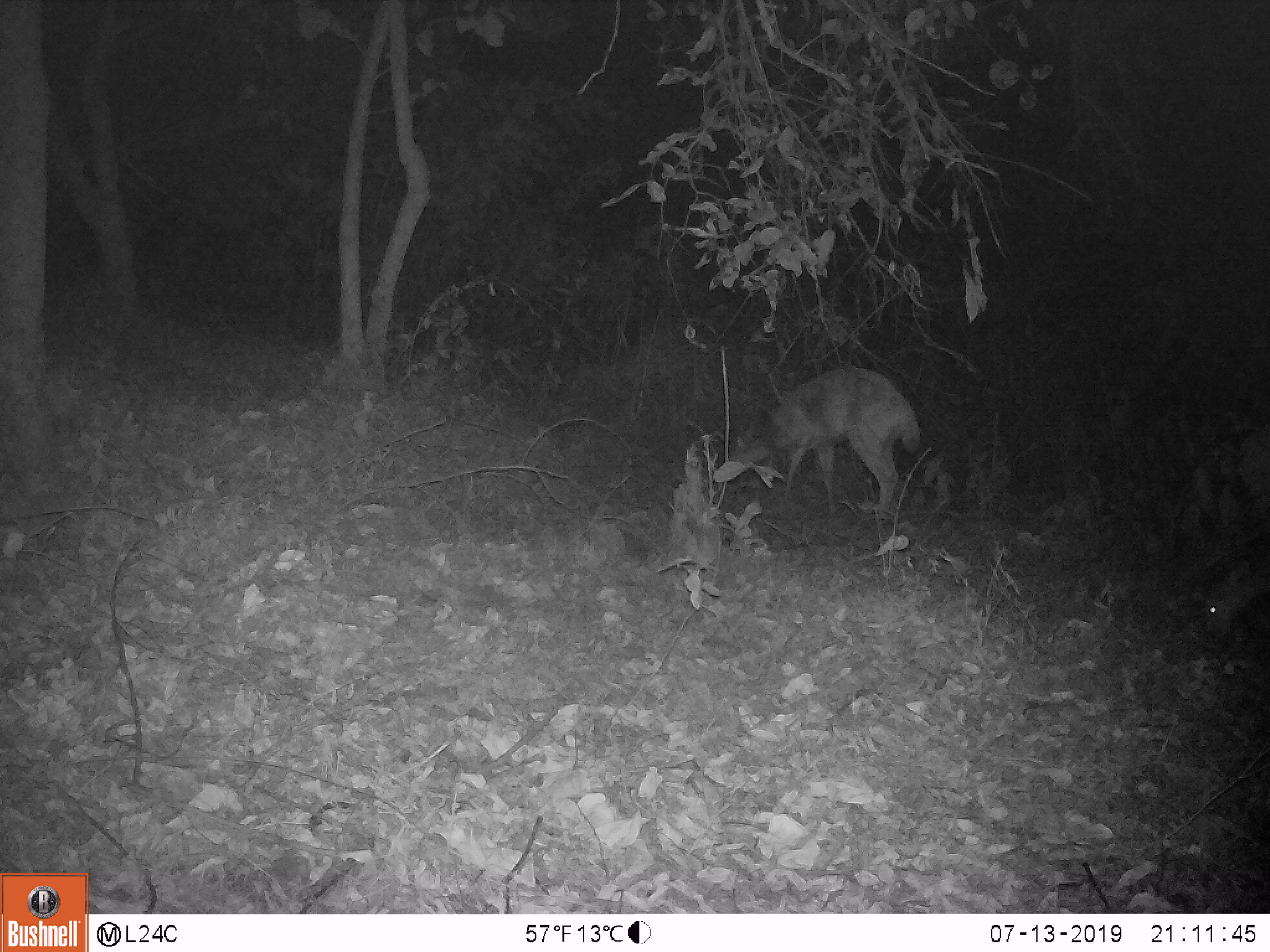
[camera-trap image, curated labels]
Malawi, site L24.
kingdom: Animalia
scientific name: Animalia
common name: other animal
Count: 1.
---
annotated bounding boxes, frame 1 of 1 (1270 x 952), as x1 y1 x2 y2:
other animal: 733 362 921 525